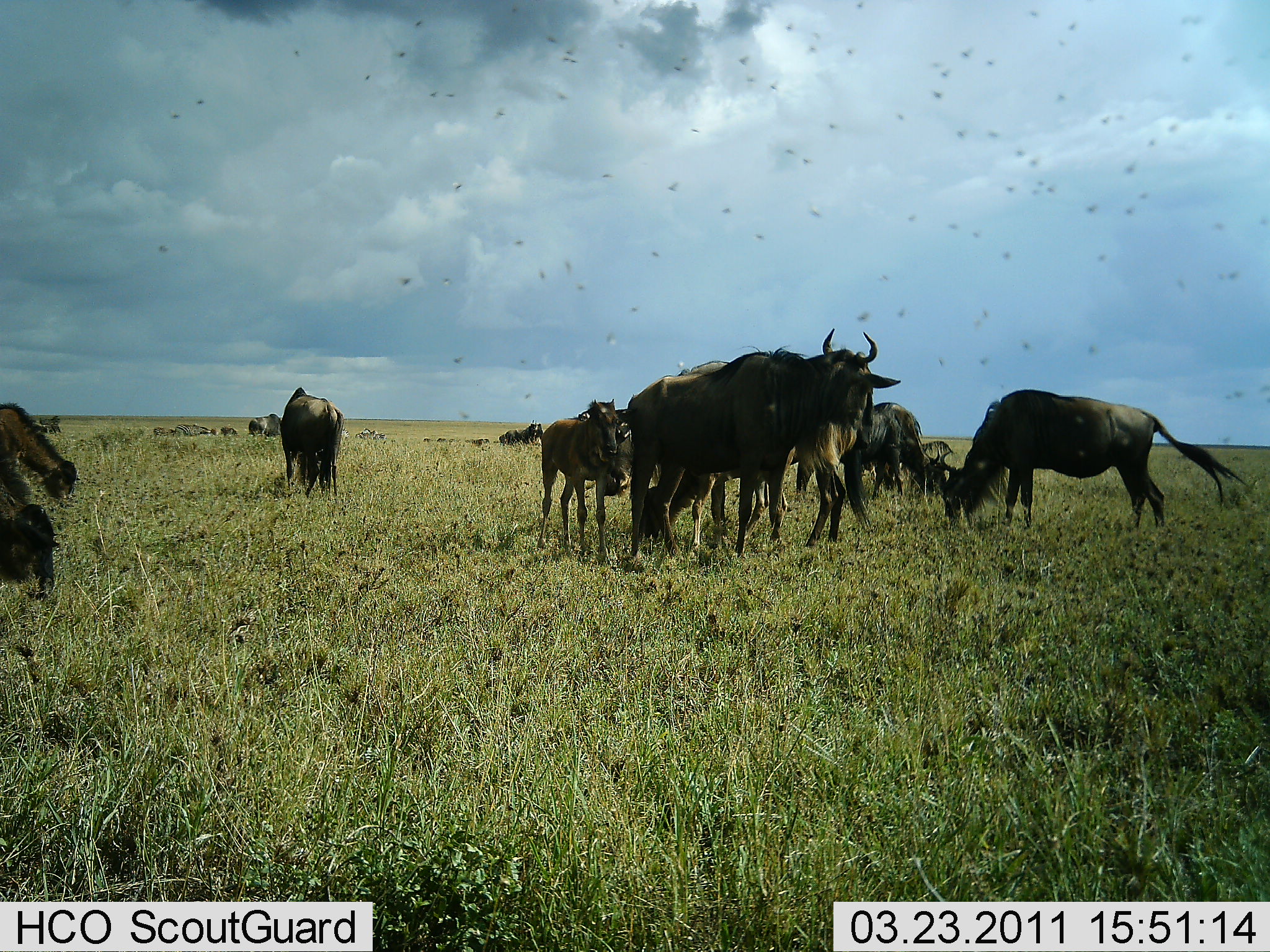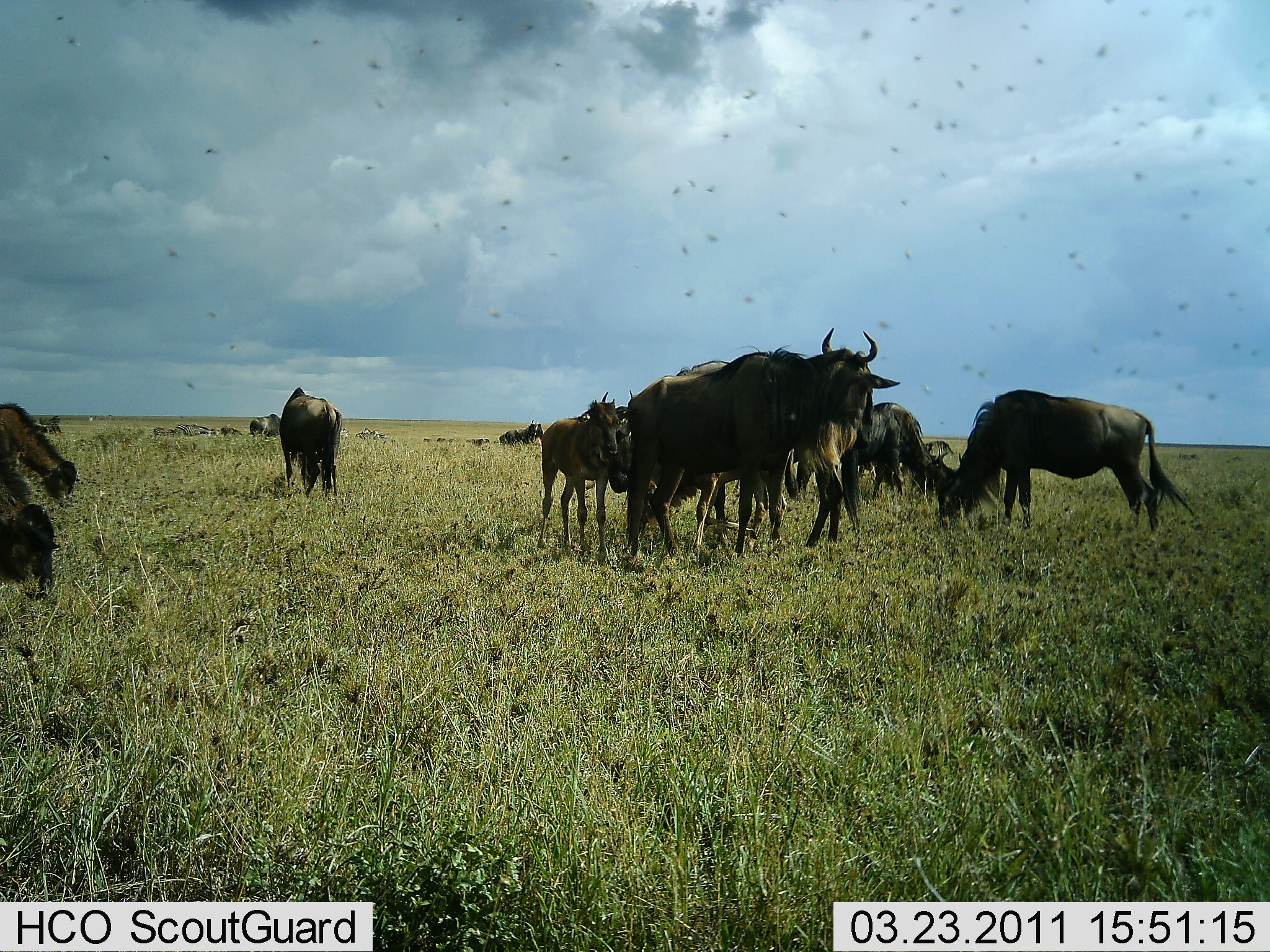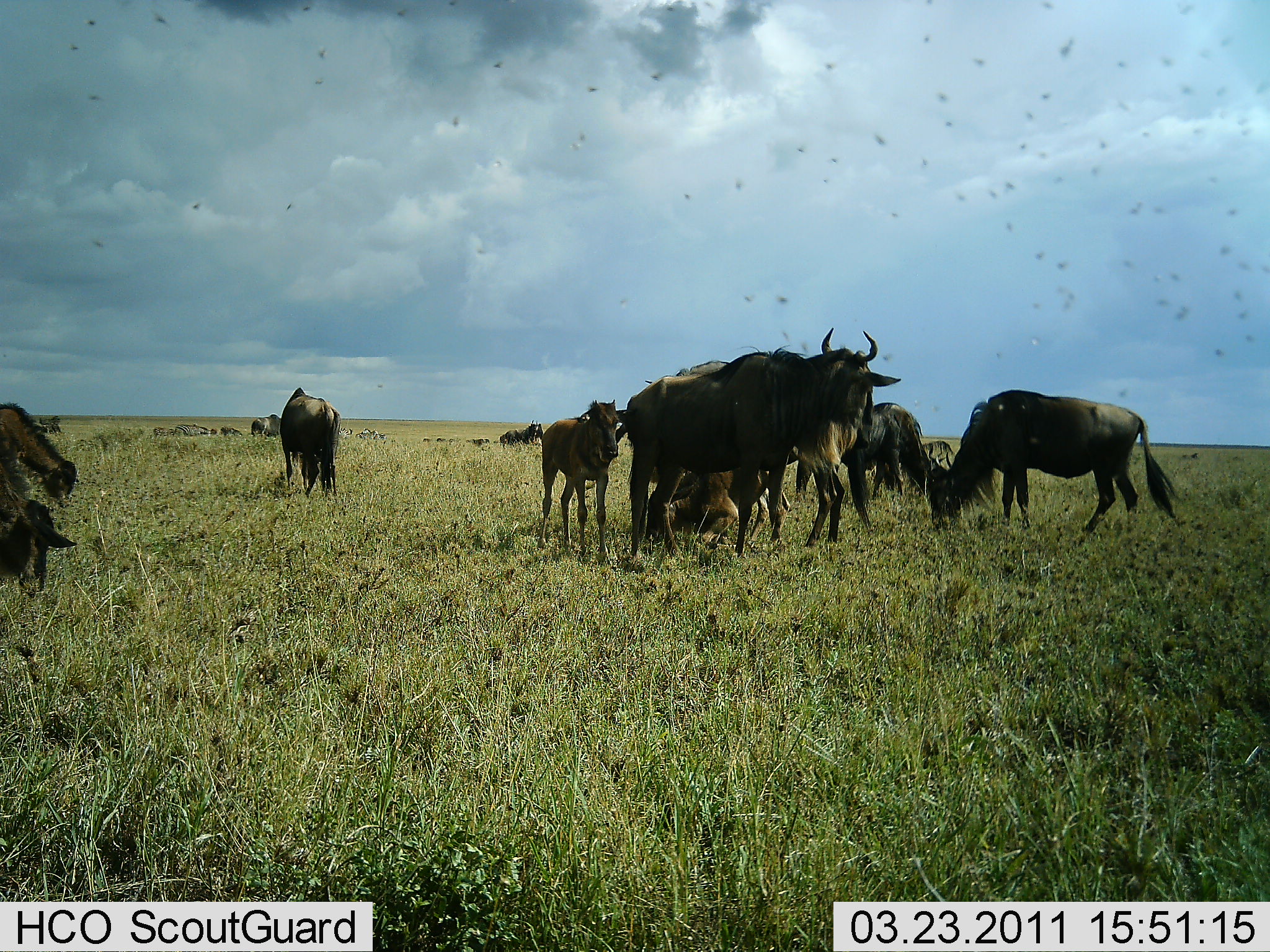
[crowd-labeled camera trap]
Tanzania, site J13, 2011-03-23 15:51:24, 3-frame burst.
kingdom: Animalia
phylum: Chordata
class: Mammalia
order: Artiodactyla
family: Bovidae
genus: Connochaetes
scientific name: Connochaetes taurinus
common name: blue wildebeest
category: wildebeest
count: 11-50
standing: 67%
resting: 13%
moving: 7%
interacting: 13%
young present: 27%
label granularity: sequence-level